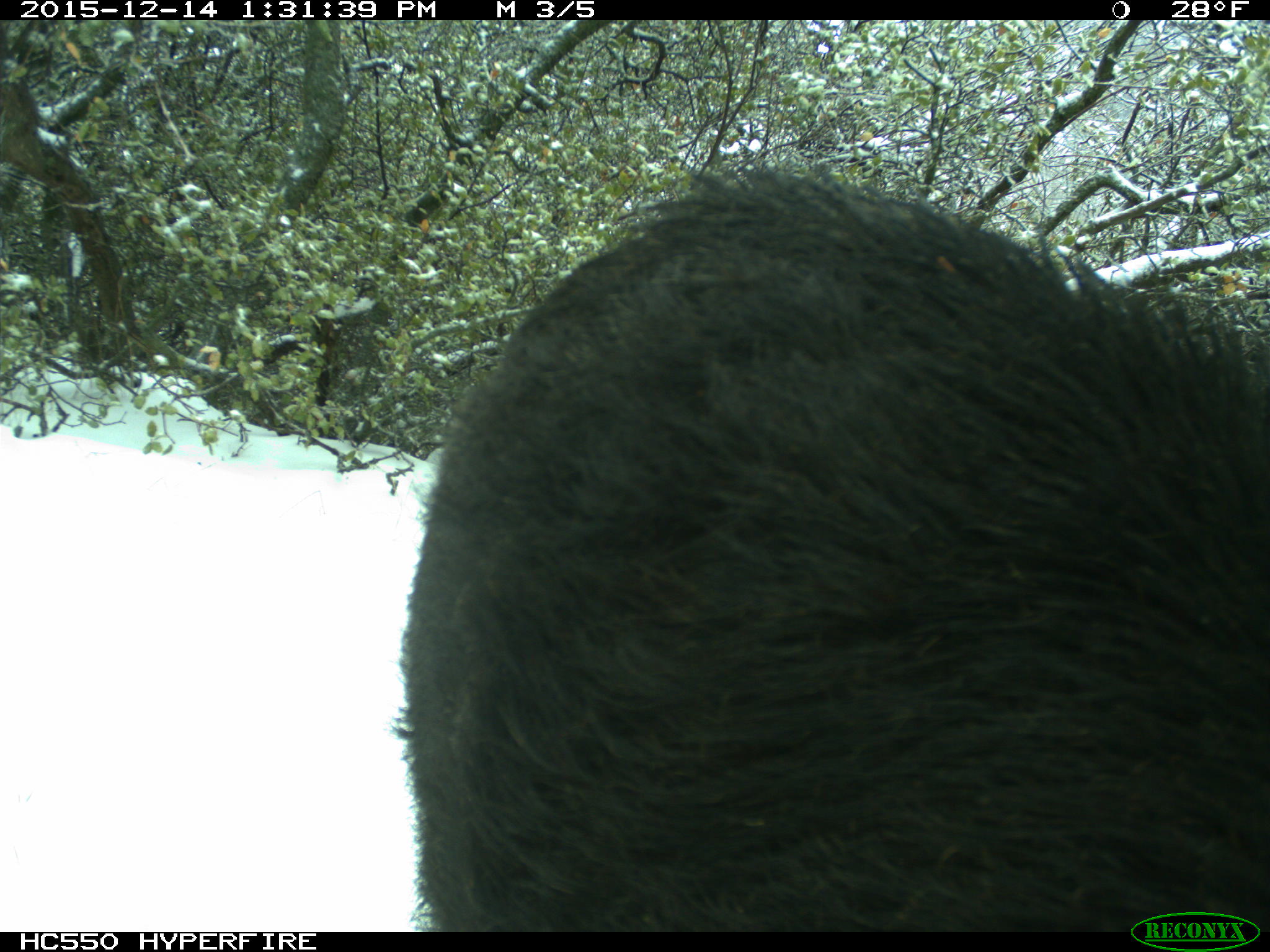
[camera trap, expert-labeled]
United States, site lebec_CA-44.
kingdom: Animalia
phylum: Chordata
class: Mammalia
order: Artiodactyla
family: Suidae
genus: Sus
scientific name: Sus scrofa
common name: wild boar